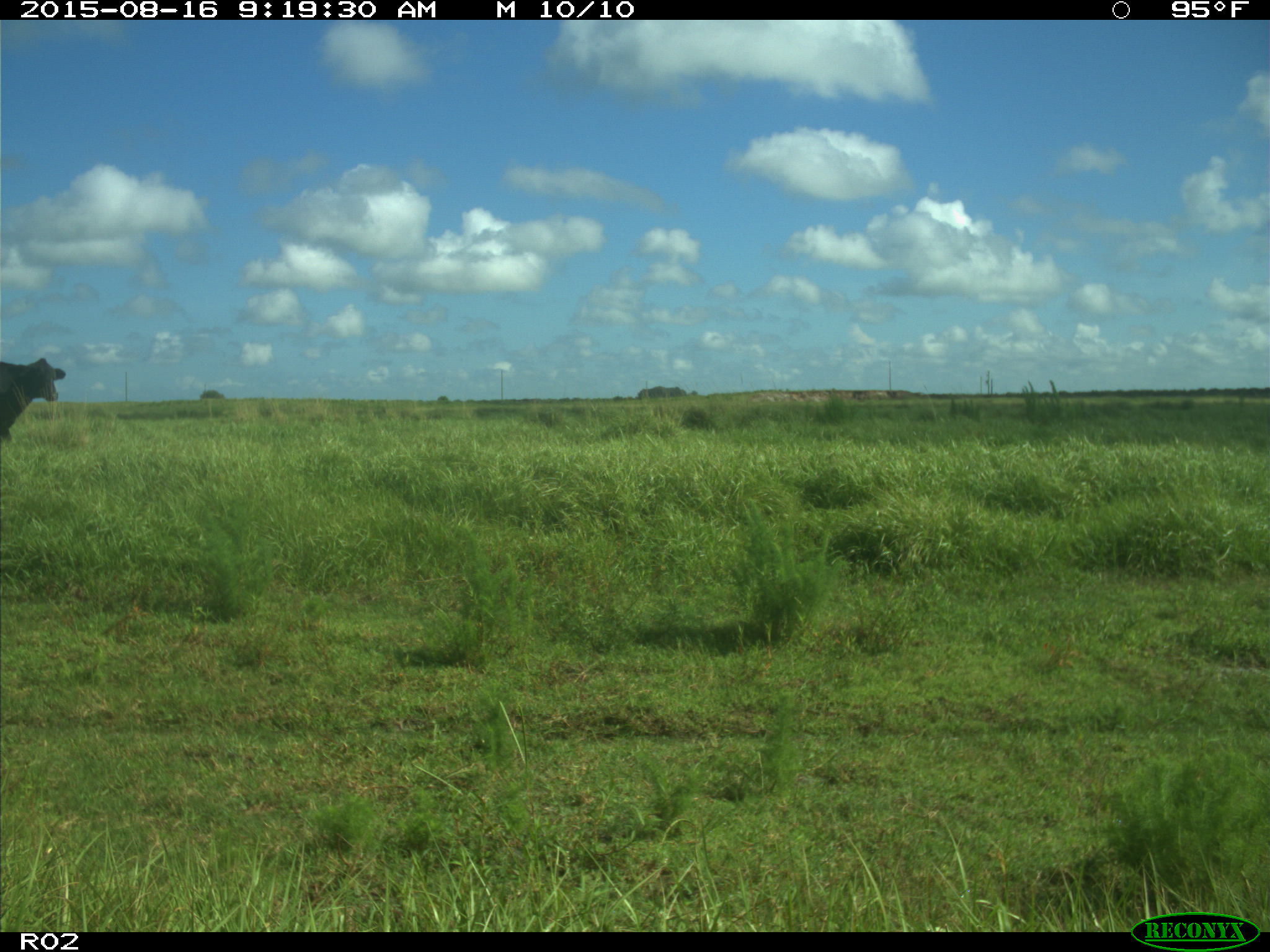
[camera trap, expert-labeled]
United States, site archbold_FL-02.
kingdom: Animalia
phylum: Chordata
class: Mammalia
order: Artiodactyla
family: Bovidae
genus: Bos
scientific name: Bos taurus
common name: domestic cow